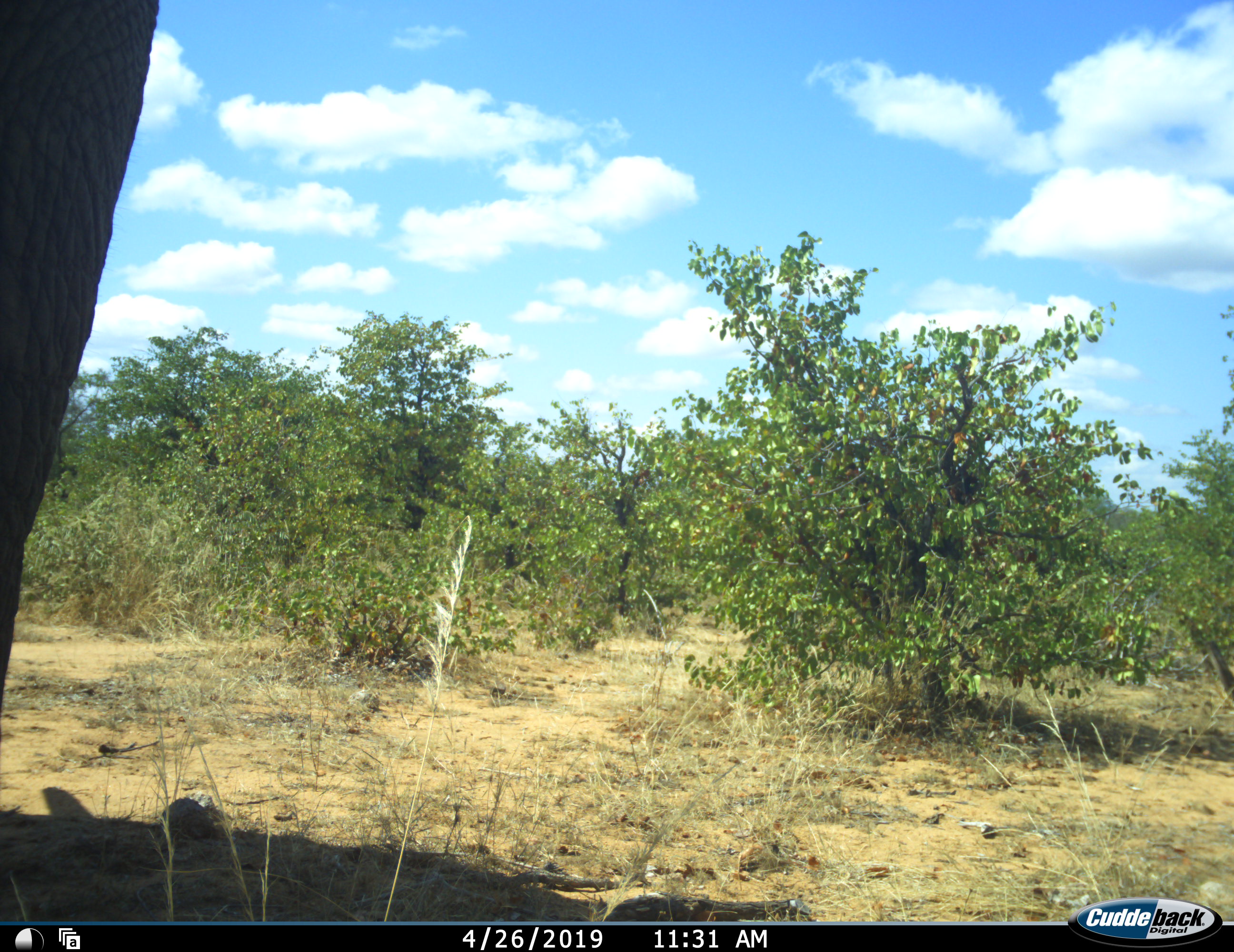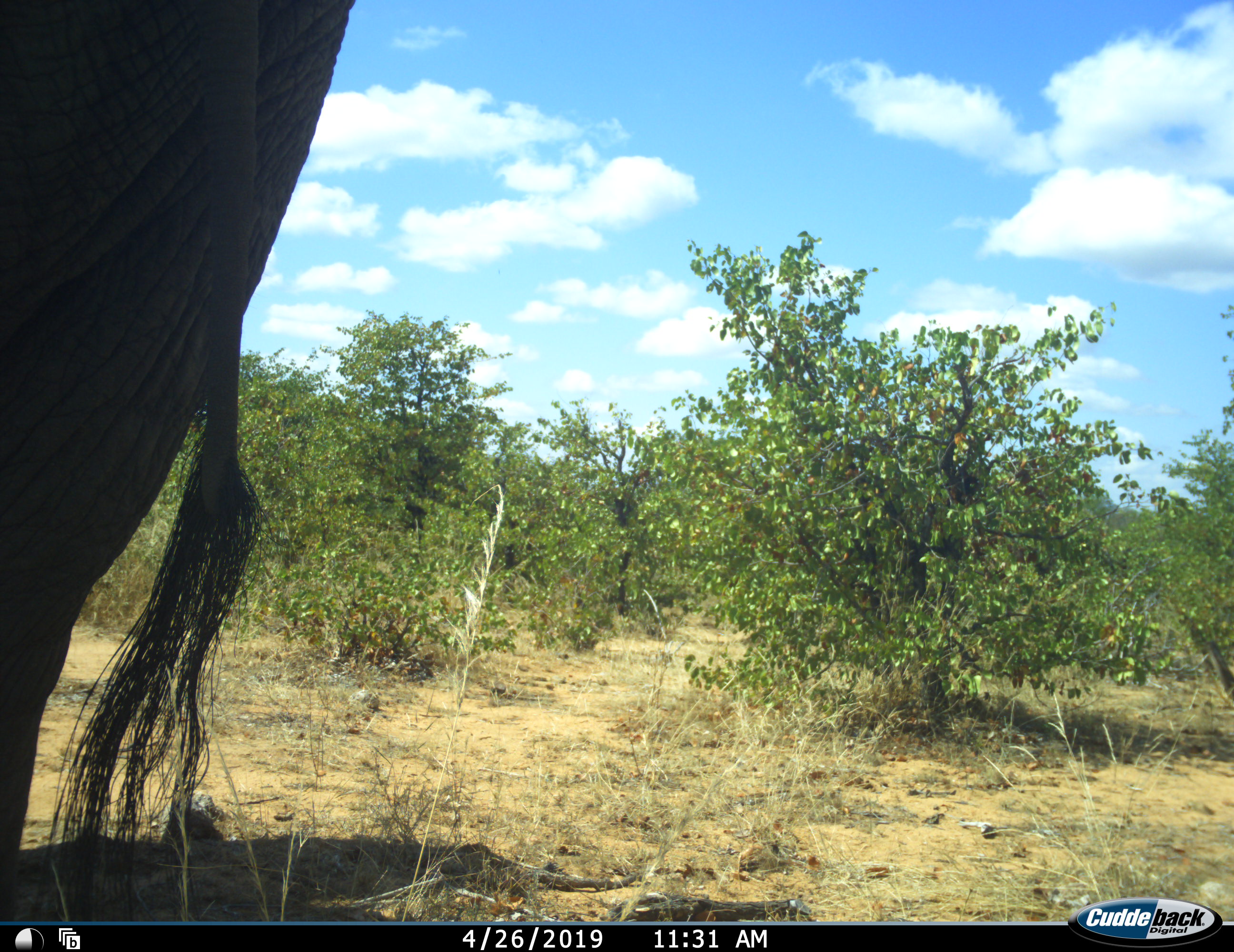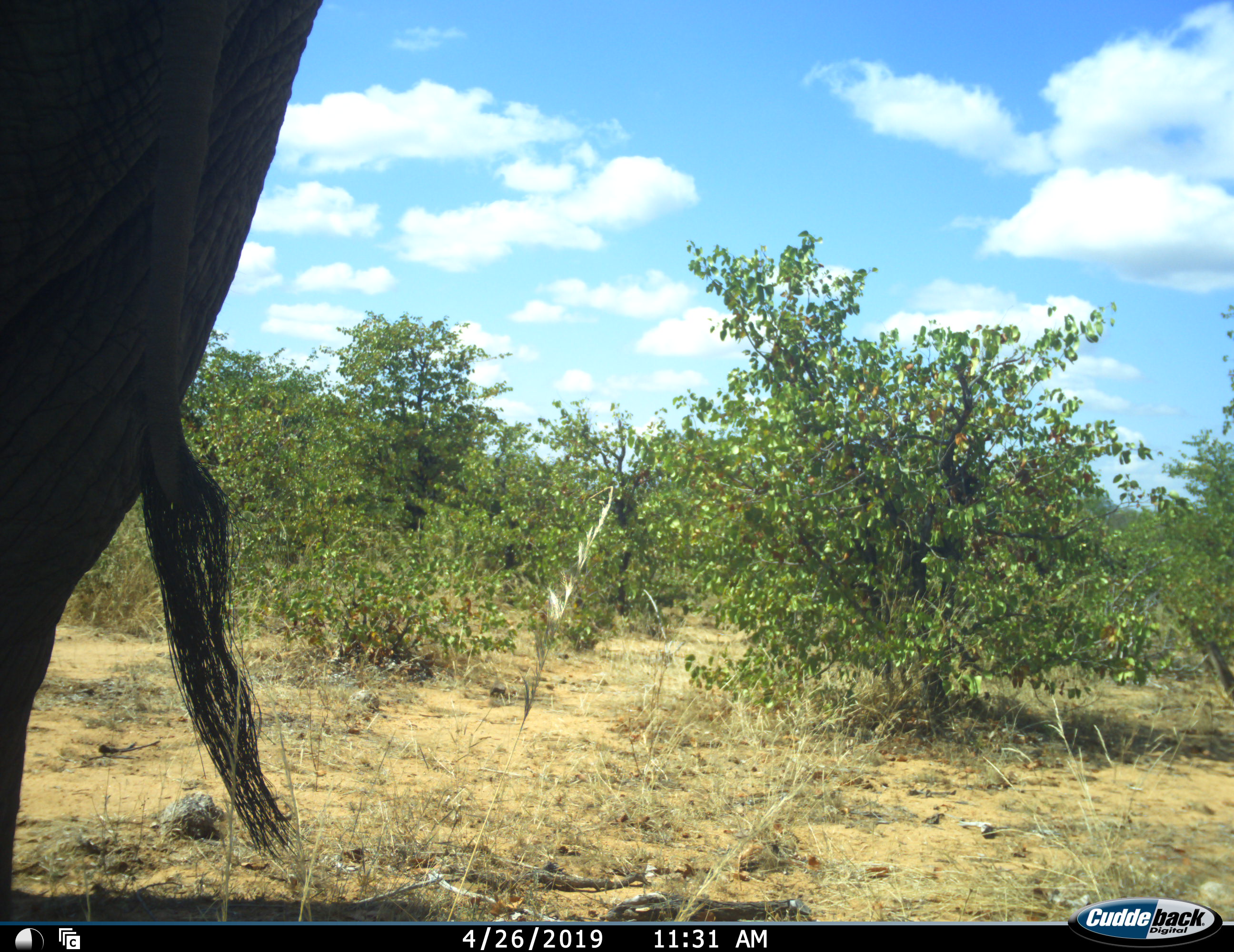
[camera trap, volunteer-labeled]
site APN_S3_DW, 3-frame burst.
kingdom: Animalia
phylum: Chordata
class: Mammalia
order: Proboscidea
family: Elephantidae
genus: Loxodonta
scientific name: Loxodonta africana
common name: african bush elephant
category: elephant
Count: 1.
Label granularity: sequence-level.